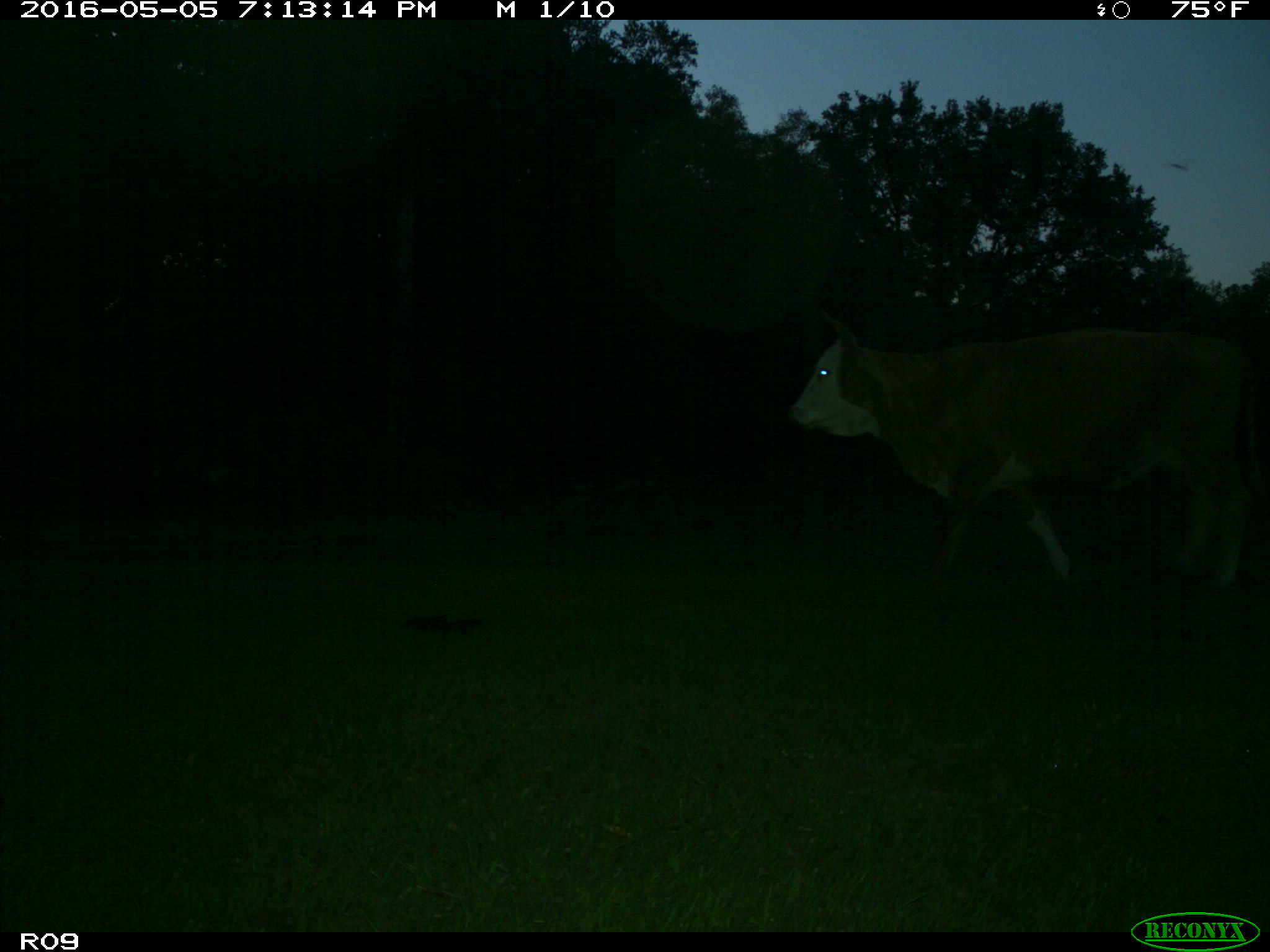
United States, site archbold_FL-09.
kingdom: Animalia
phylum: Chordata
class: Mammalia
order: Artiodactyla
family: Bovidae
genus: Bos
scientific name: Bos taurus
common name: domestic cow